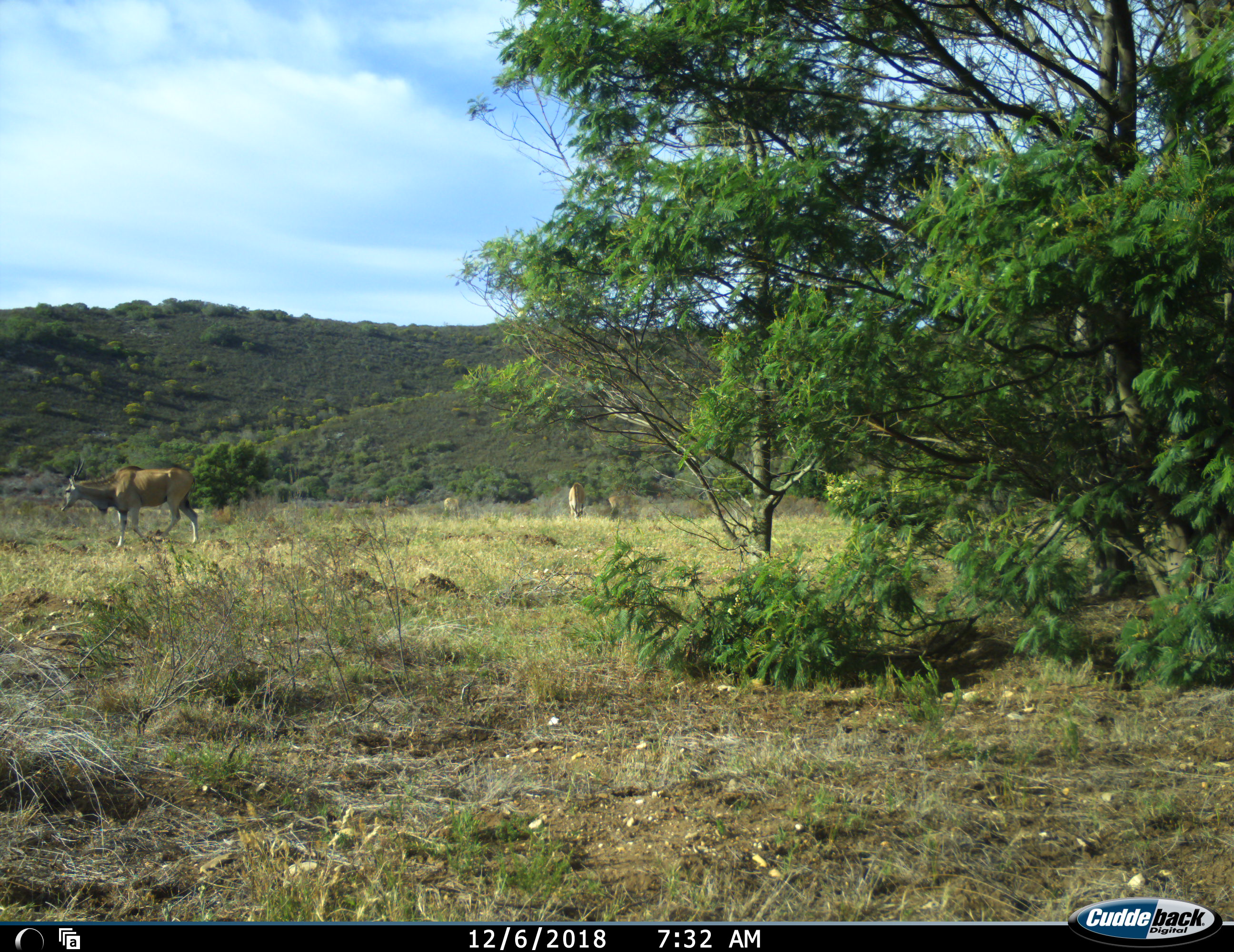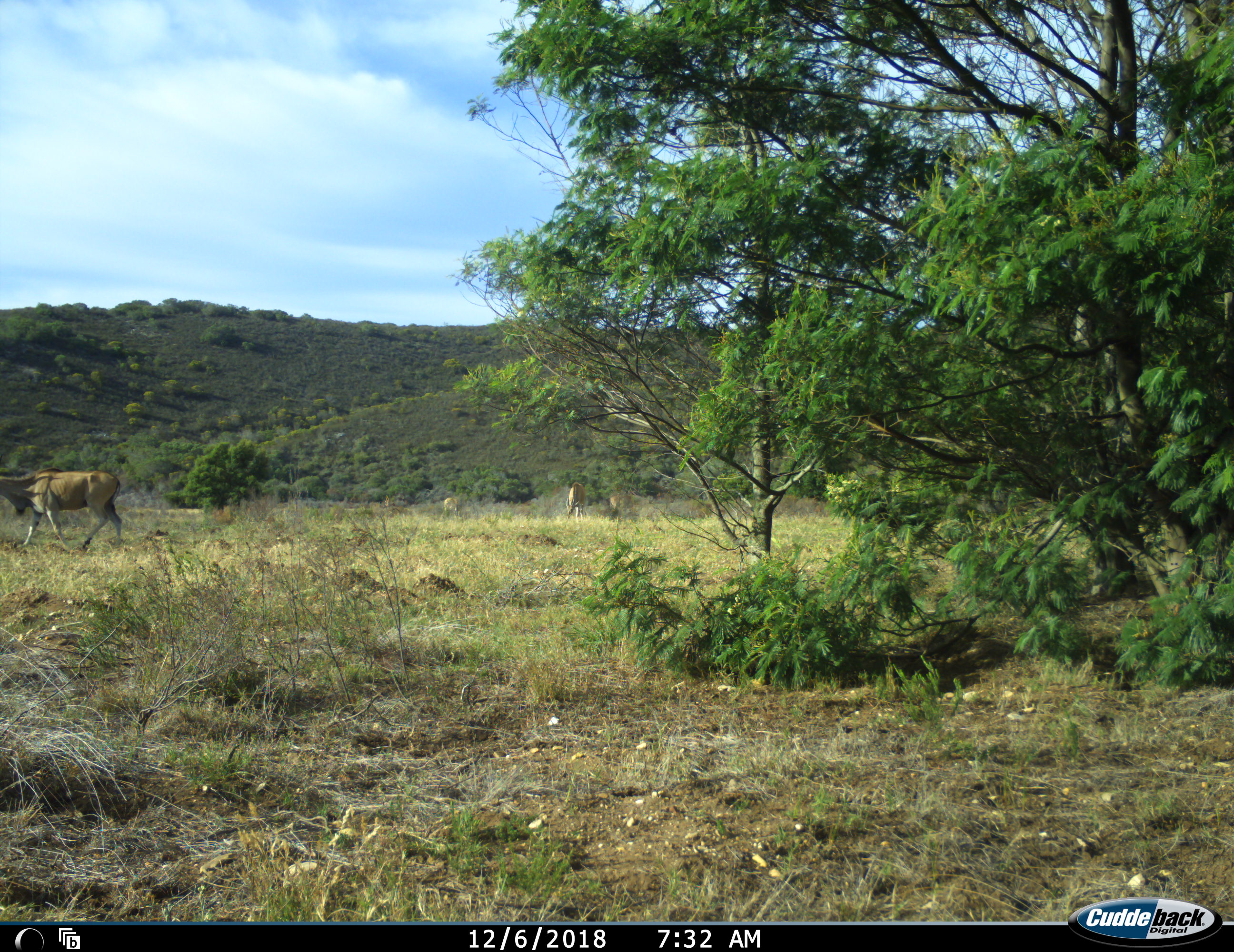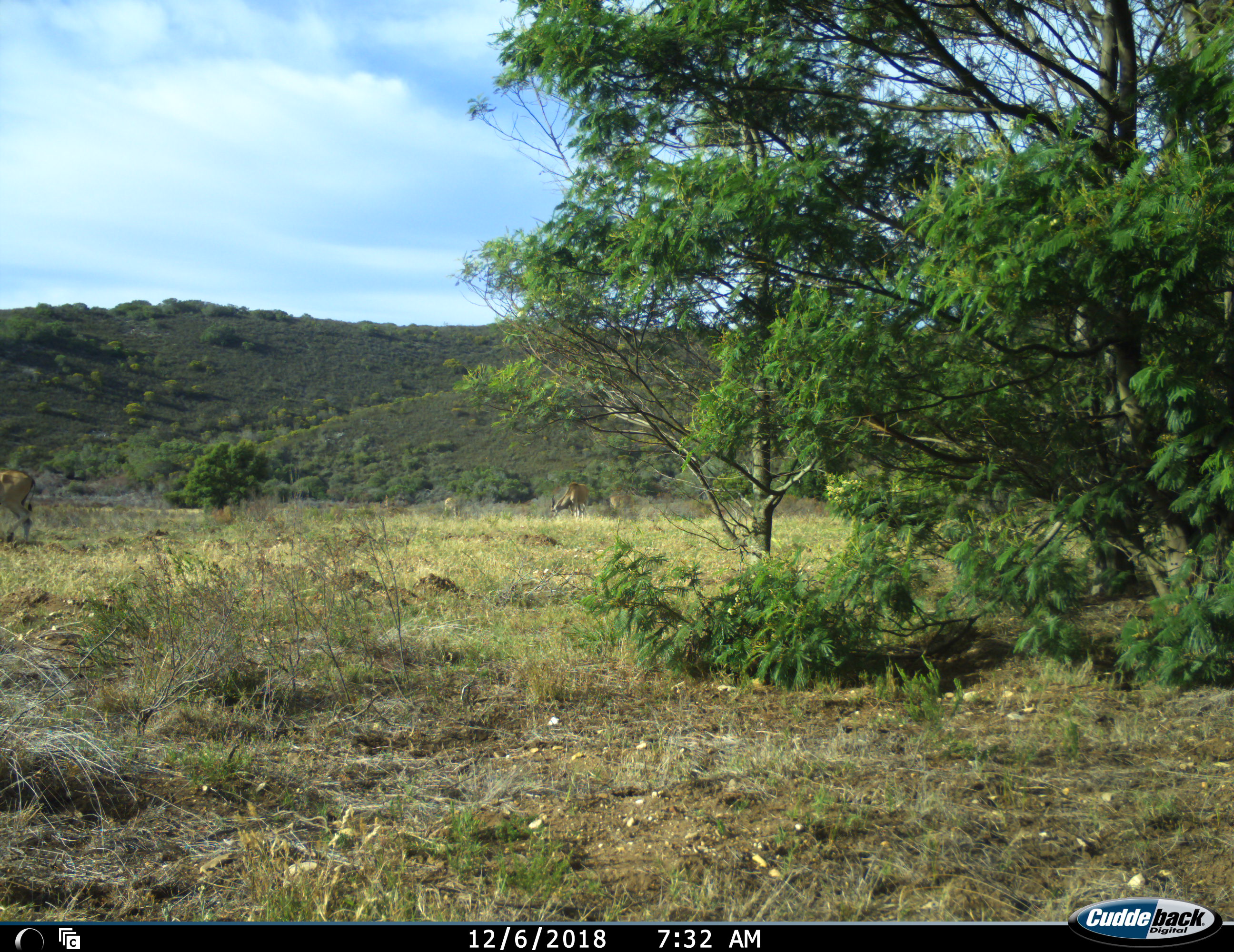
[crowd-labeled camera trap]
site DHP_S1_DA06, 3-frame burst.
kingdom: Animalia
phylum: Chordata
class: Mammalia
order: Artiodactyla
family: Bovidae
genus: Tragelaphus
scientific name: Tragelaphus oryx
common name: eland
Eland (Tragelaphus oryx), count 4. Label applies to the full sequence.